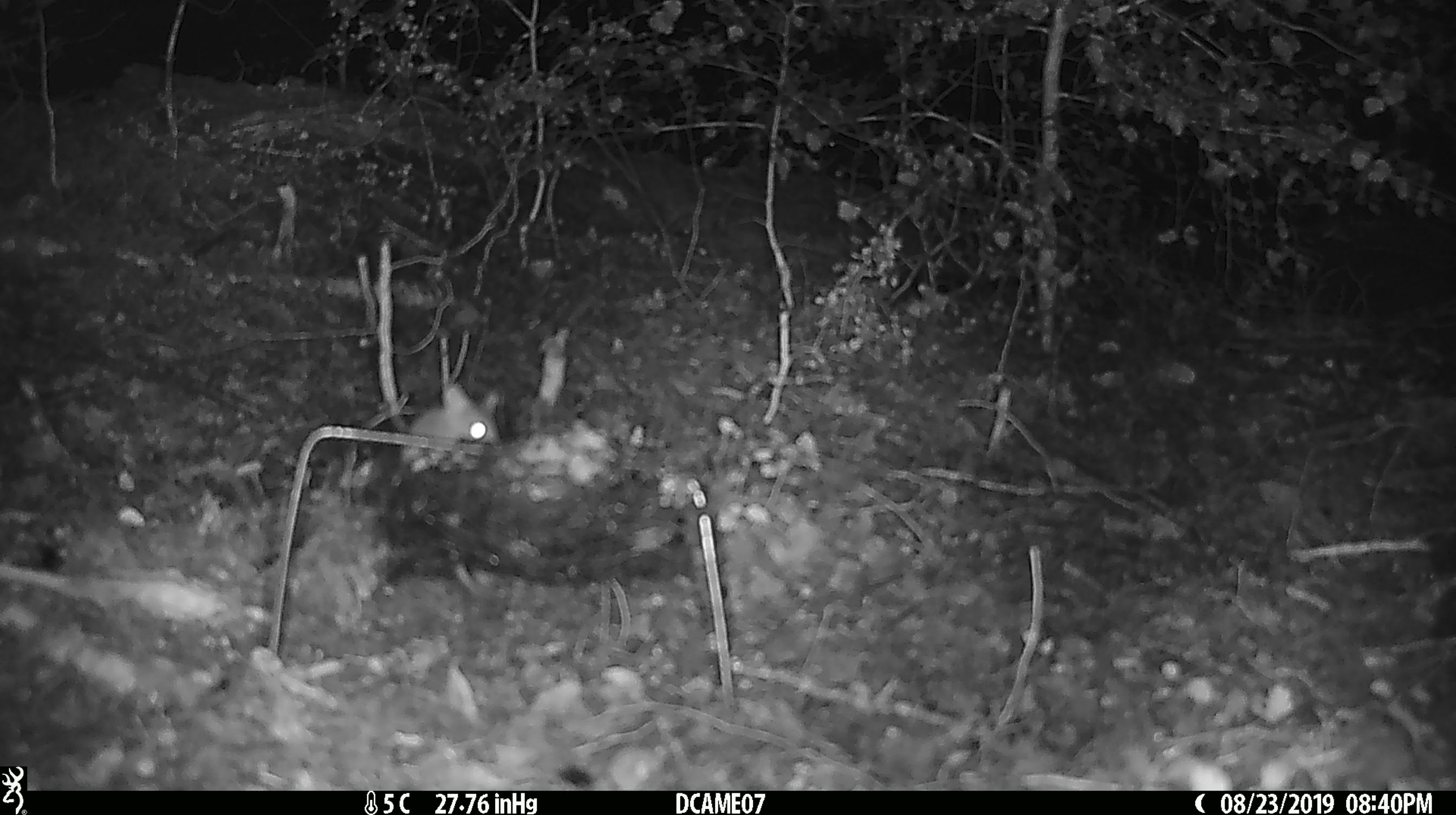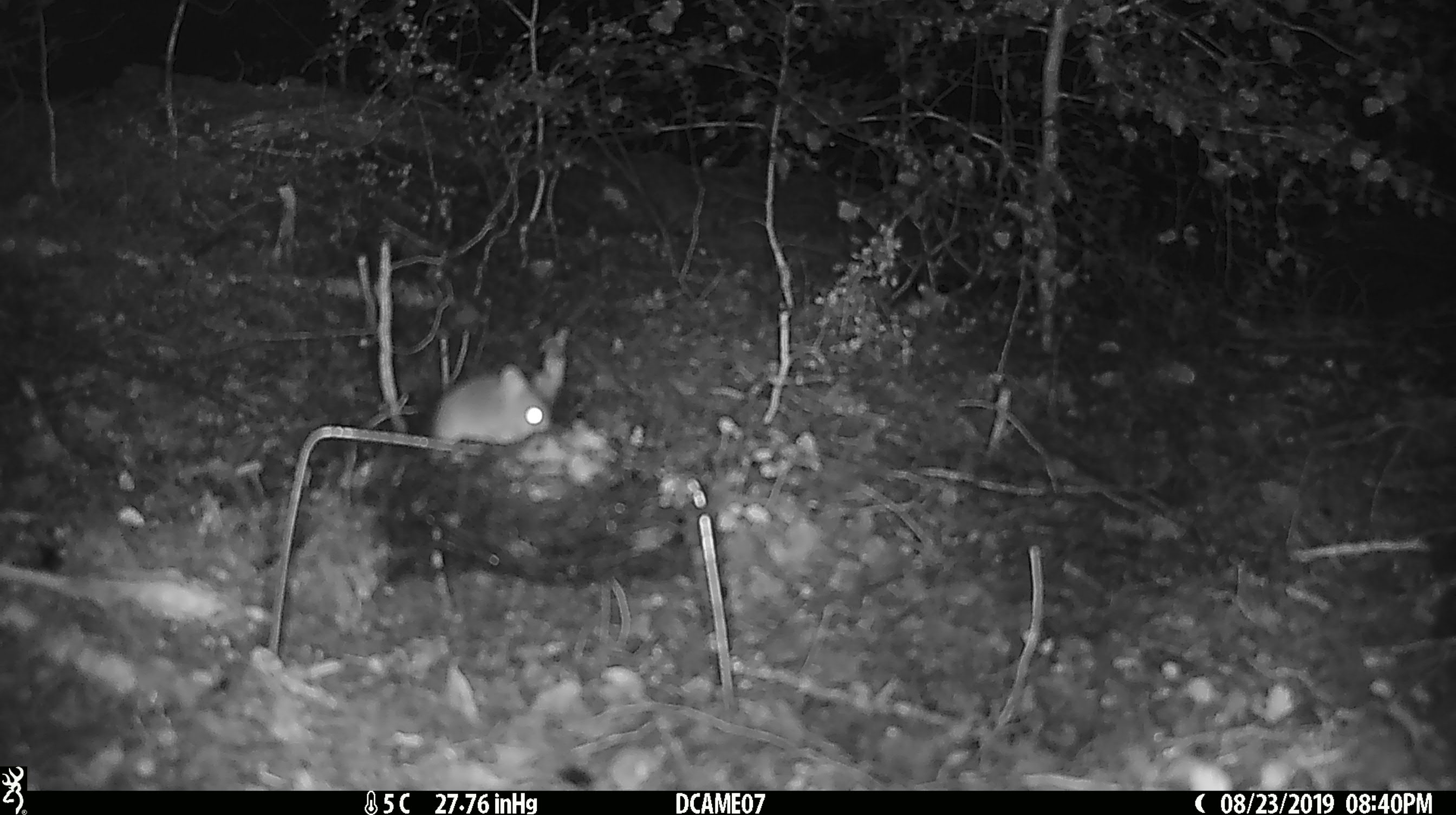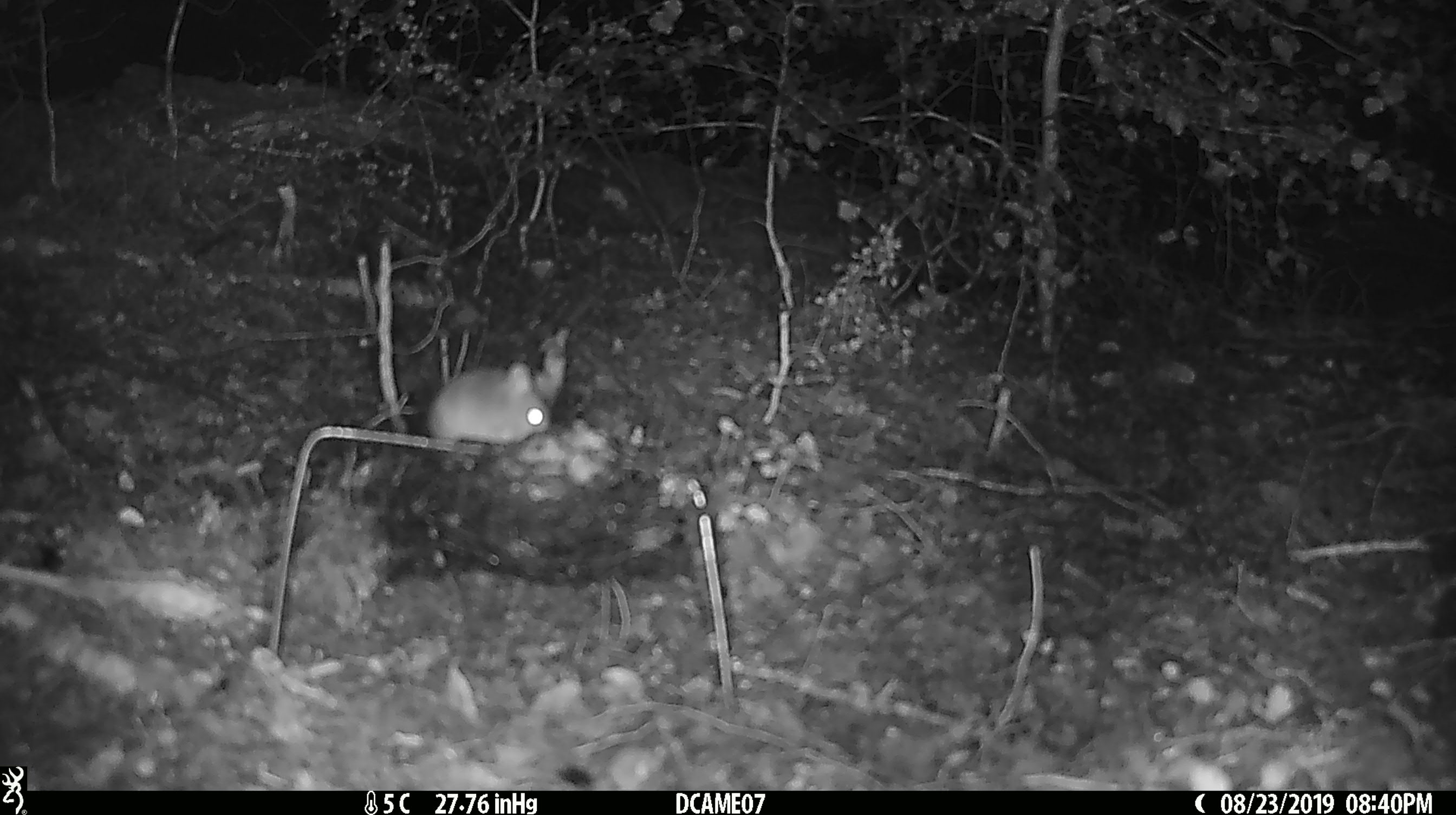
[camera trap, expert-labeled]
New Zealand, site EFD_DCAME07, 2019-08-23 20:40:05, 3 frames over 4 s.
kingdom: Animalia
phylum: Chordata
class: Mammalia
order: Rodentia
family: Muridae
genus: Mus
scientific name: Mus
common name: mouse